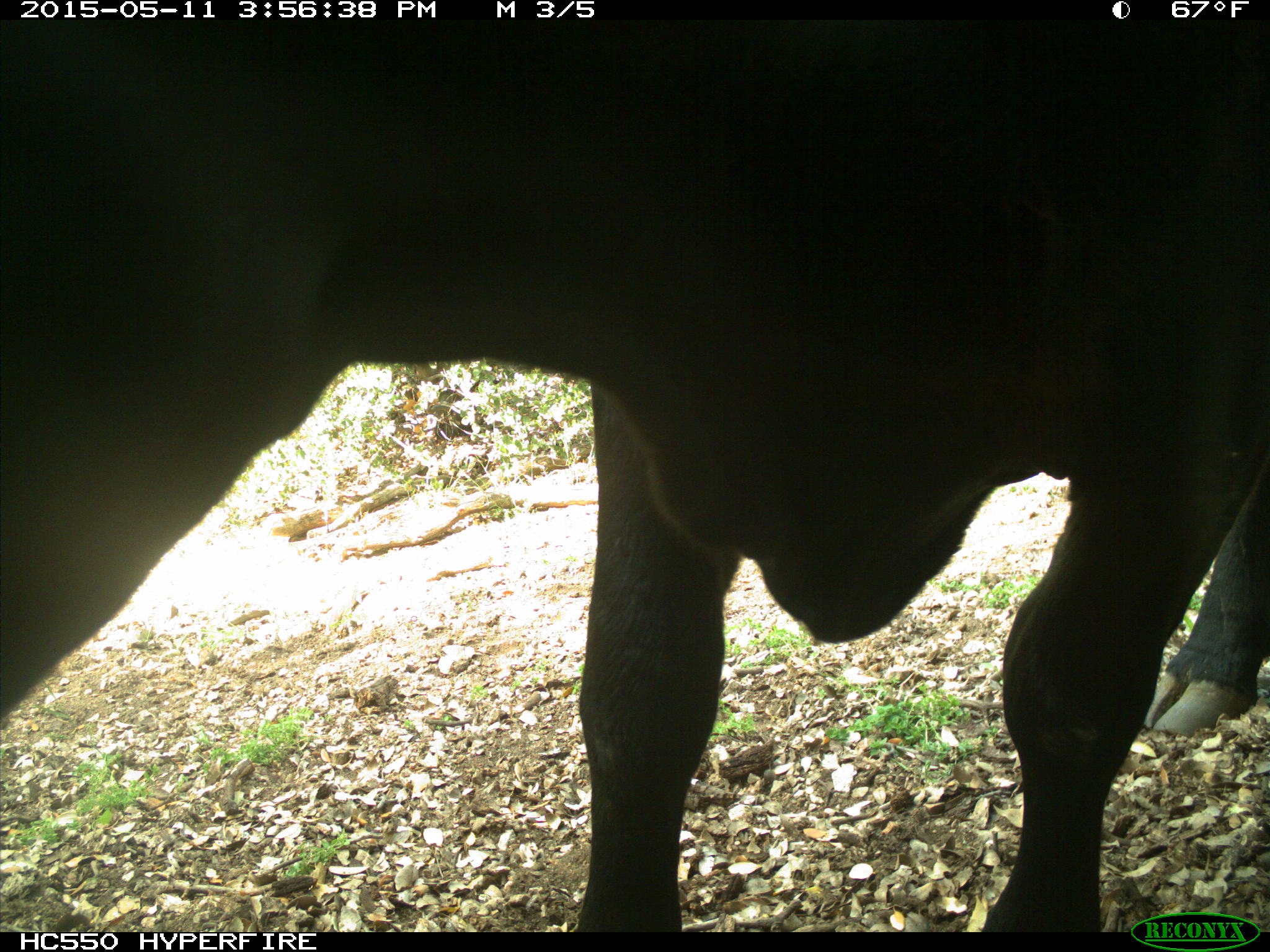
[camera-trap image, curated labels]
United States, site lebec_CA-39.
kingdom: Animalia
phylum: Chordata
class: Mammalia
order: Artiodactyla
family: Bovidae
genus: Bos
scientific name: Bos taurus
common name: domestic cow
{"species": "Bos taurus (domestic cow)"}